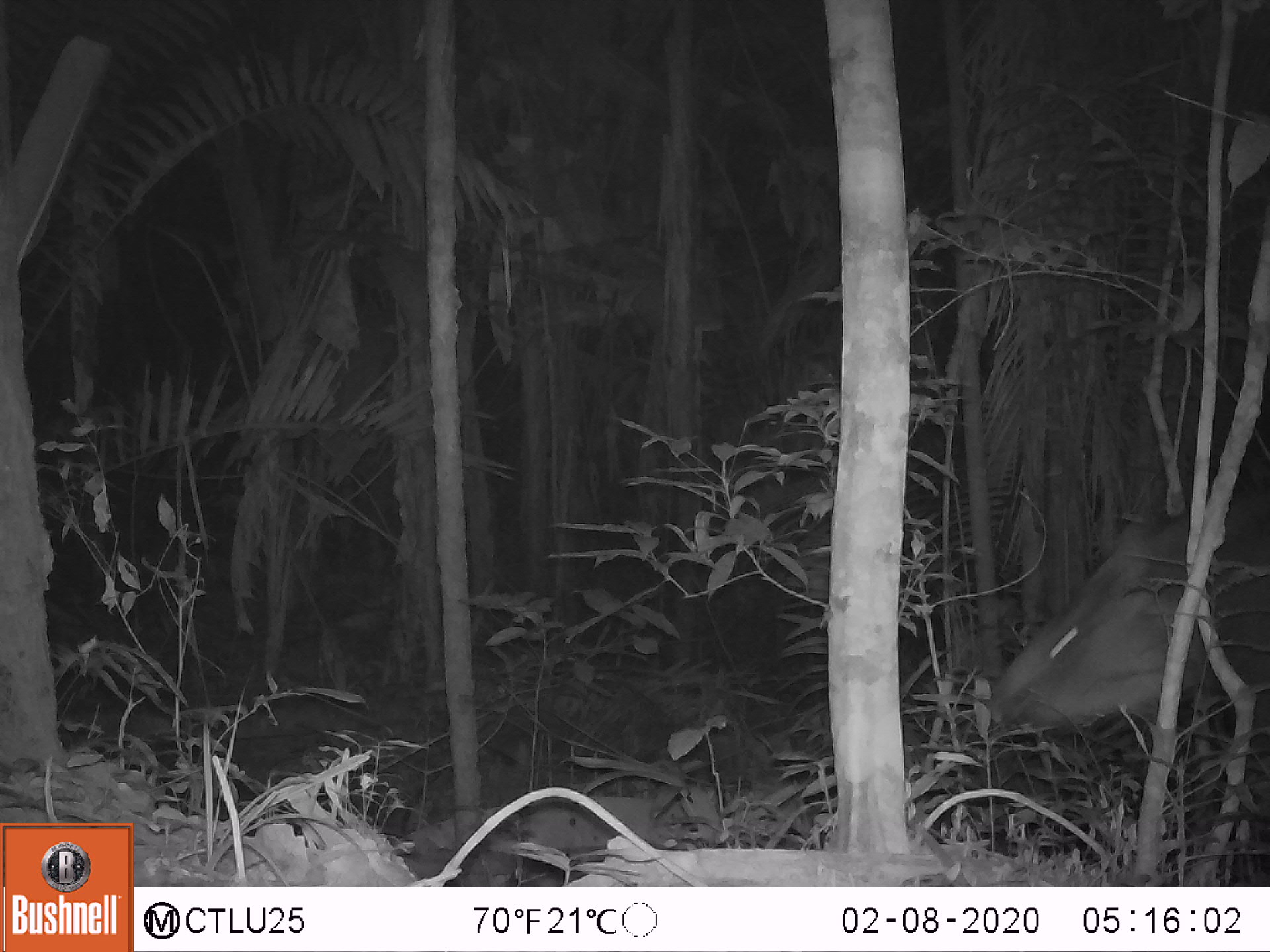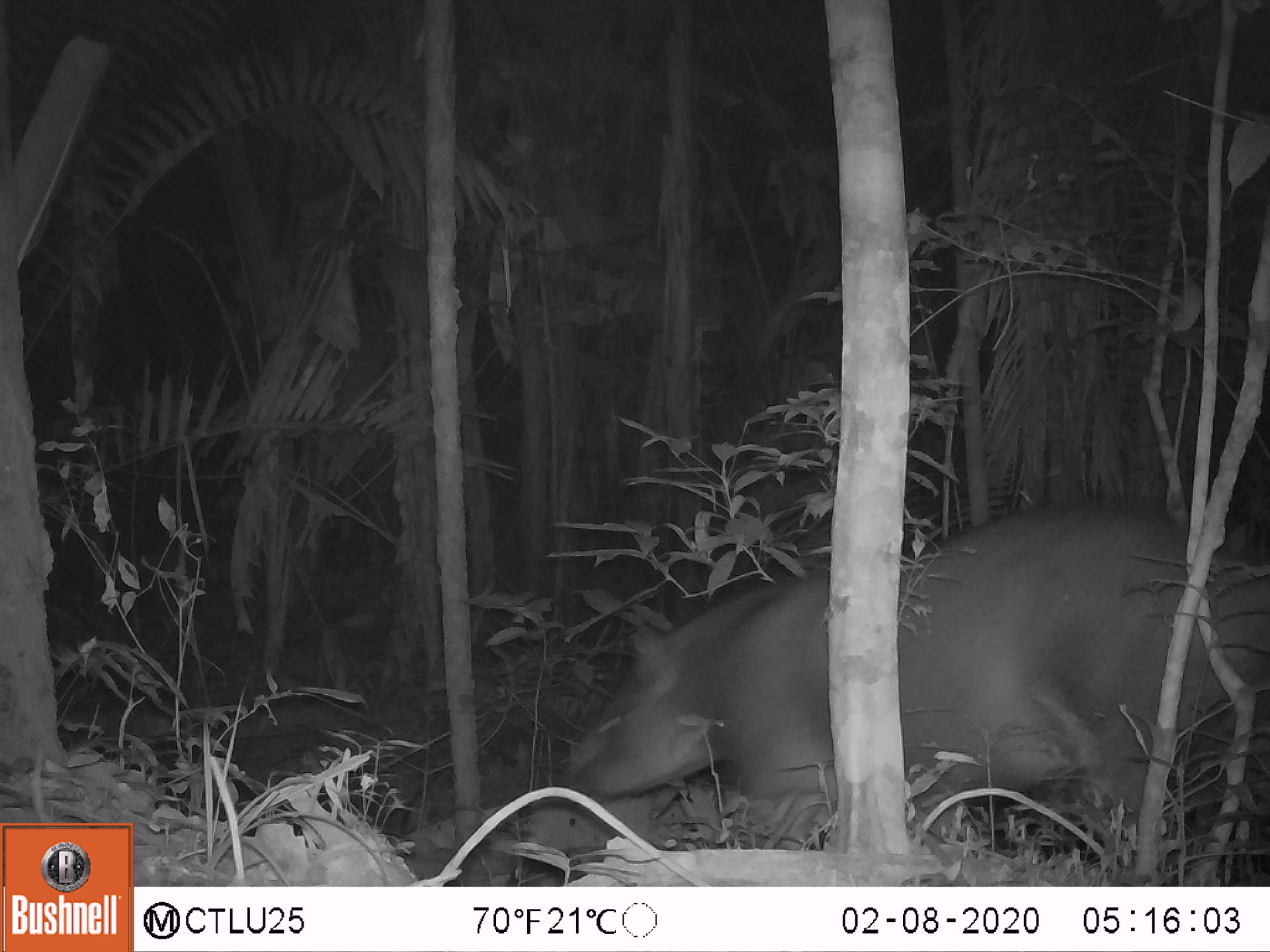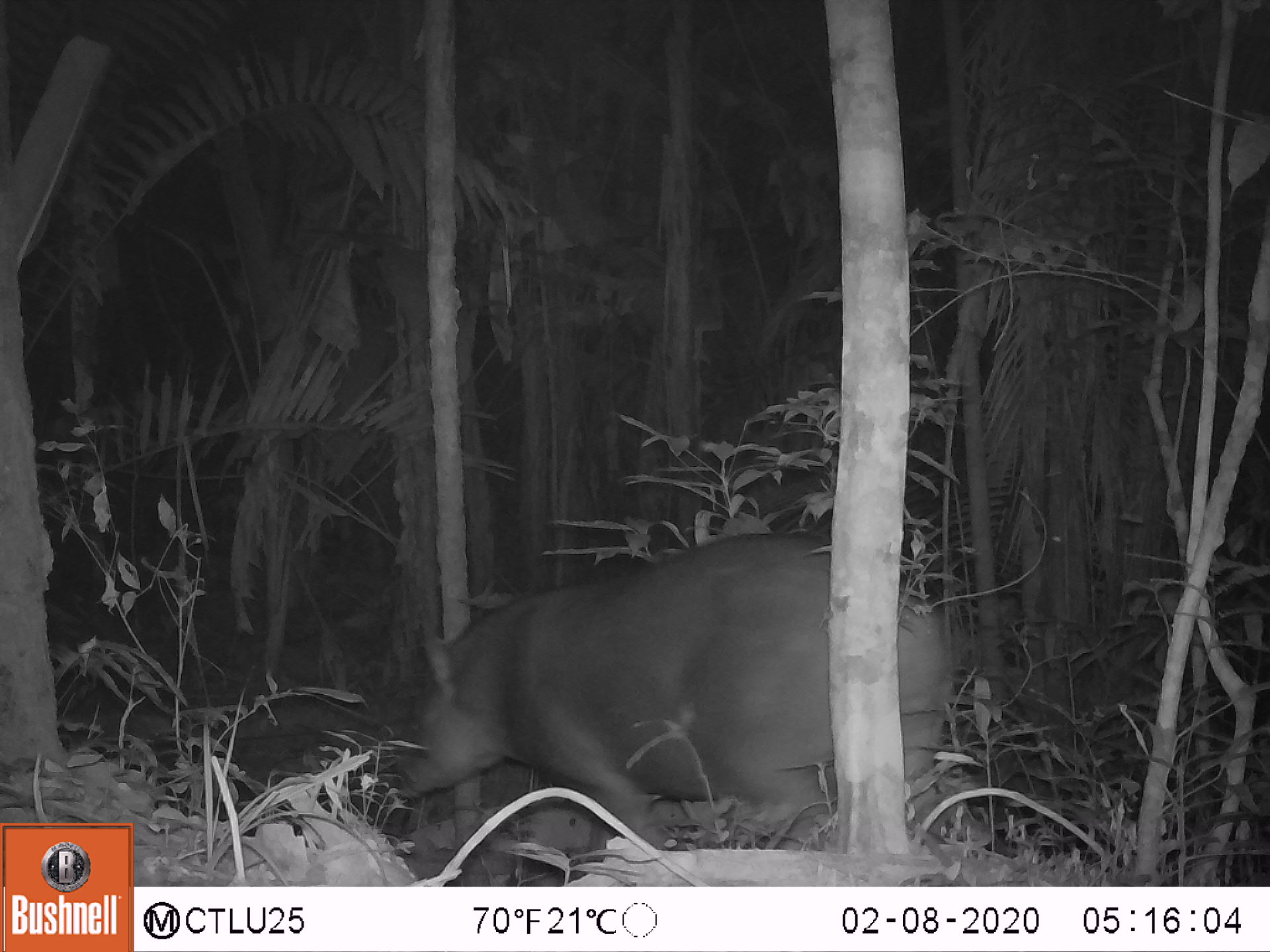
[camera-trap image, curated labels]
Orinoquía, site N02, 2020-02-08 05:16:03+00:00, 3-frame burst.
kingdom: Animalia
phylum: Chordata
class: Mammalia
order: Perissodactyla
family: Tapiridae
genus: Tapirus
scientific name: Tapirus terrestris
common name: lowland tapir